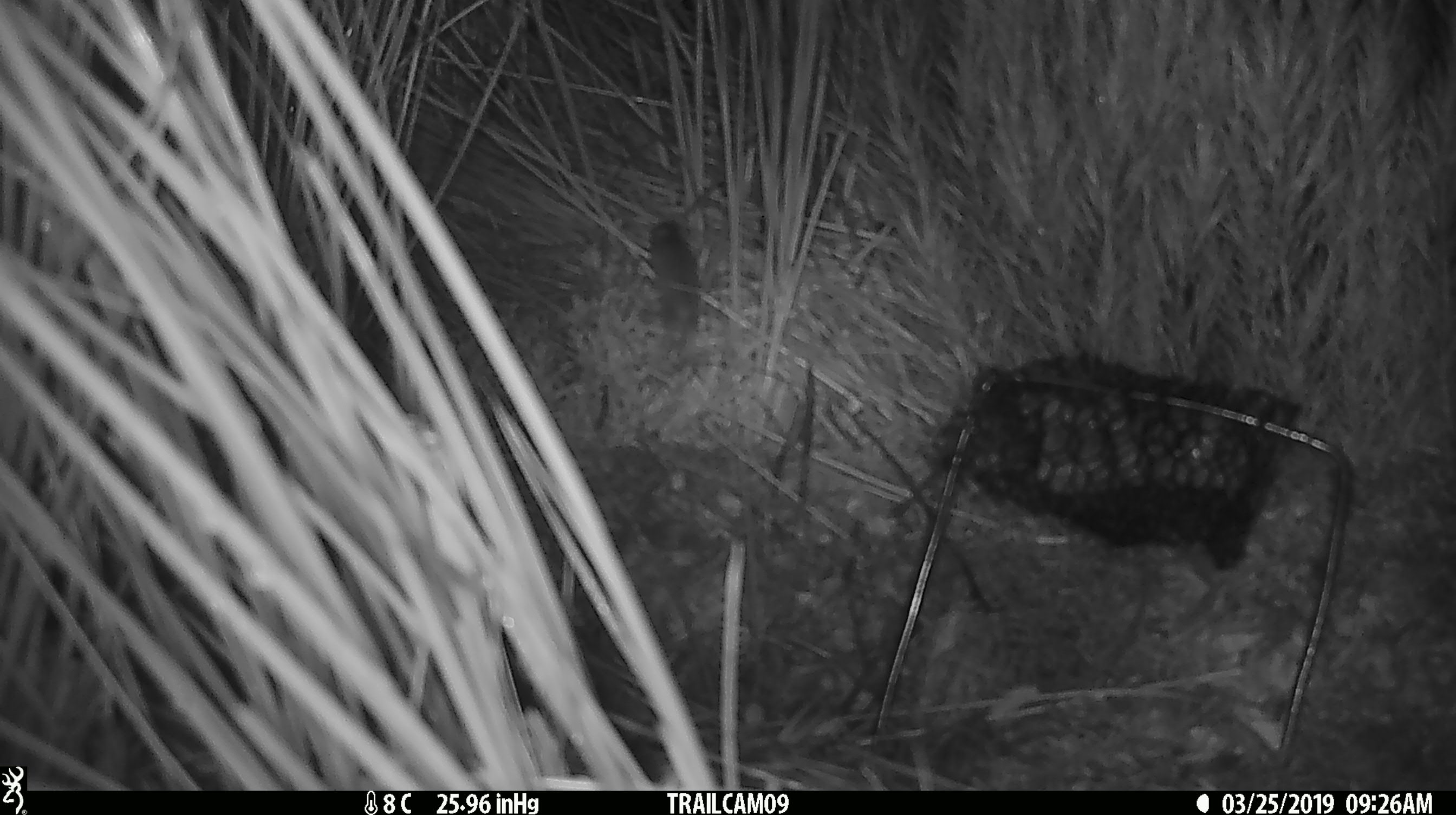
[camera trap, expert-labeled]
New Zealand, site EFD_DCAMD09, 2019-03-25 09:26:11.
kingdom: Animalia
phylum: Chordata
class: Mammalia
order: Rodentia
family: Muridae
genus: Mus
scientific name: Mus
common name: mouse